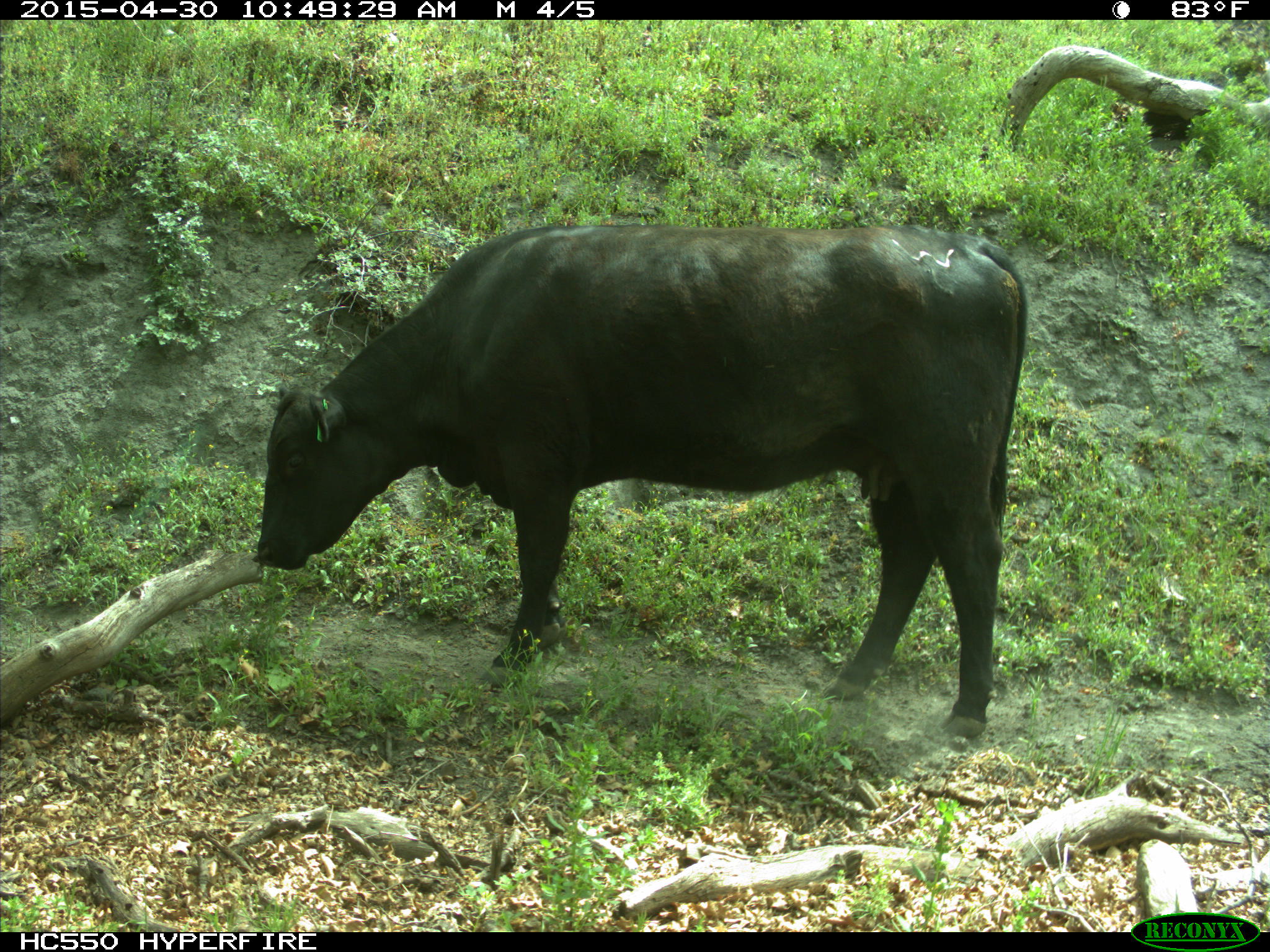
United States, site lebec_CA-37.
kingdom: Animalia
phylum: Chordata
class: Mammalia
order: Artiodactyla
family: Bovidae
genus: Bos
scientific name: Bos taurus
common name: domestic cow